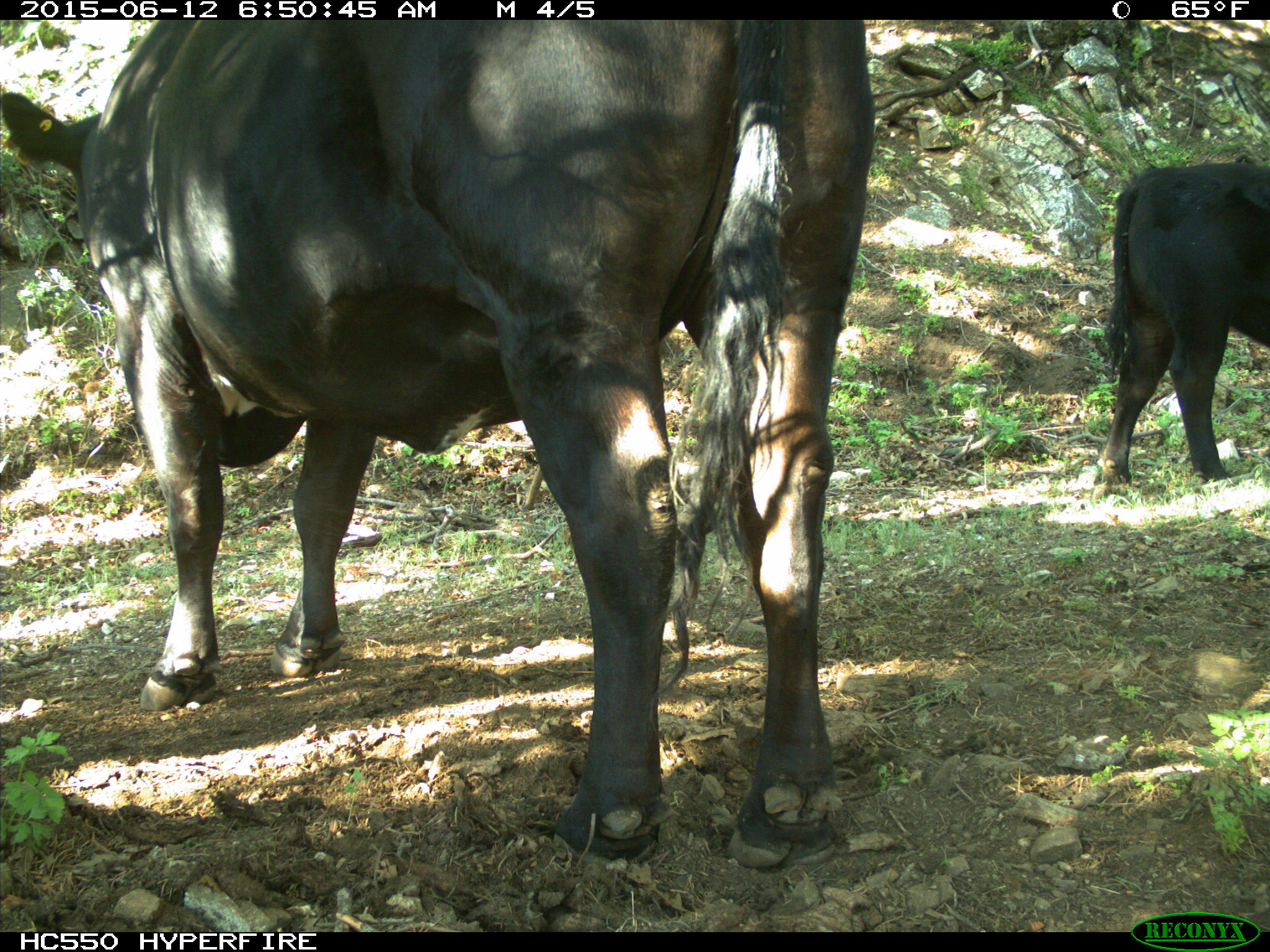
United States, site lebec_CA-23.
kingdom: Animalia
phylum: Chordata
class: Mammalia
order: Artiodactyla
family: Bovidae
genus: Bos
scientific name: Bos taurus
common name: domestic cow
Bos taurus (domestic cow).